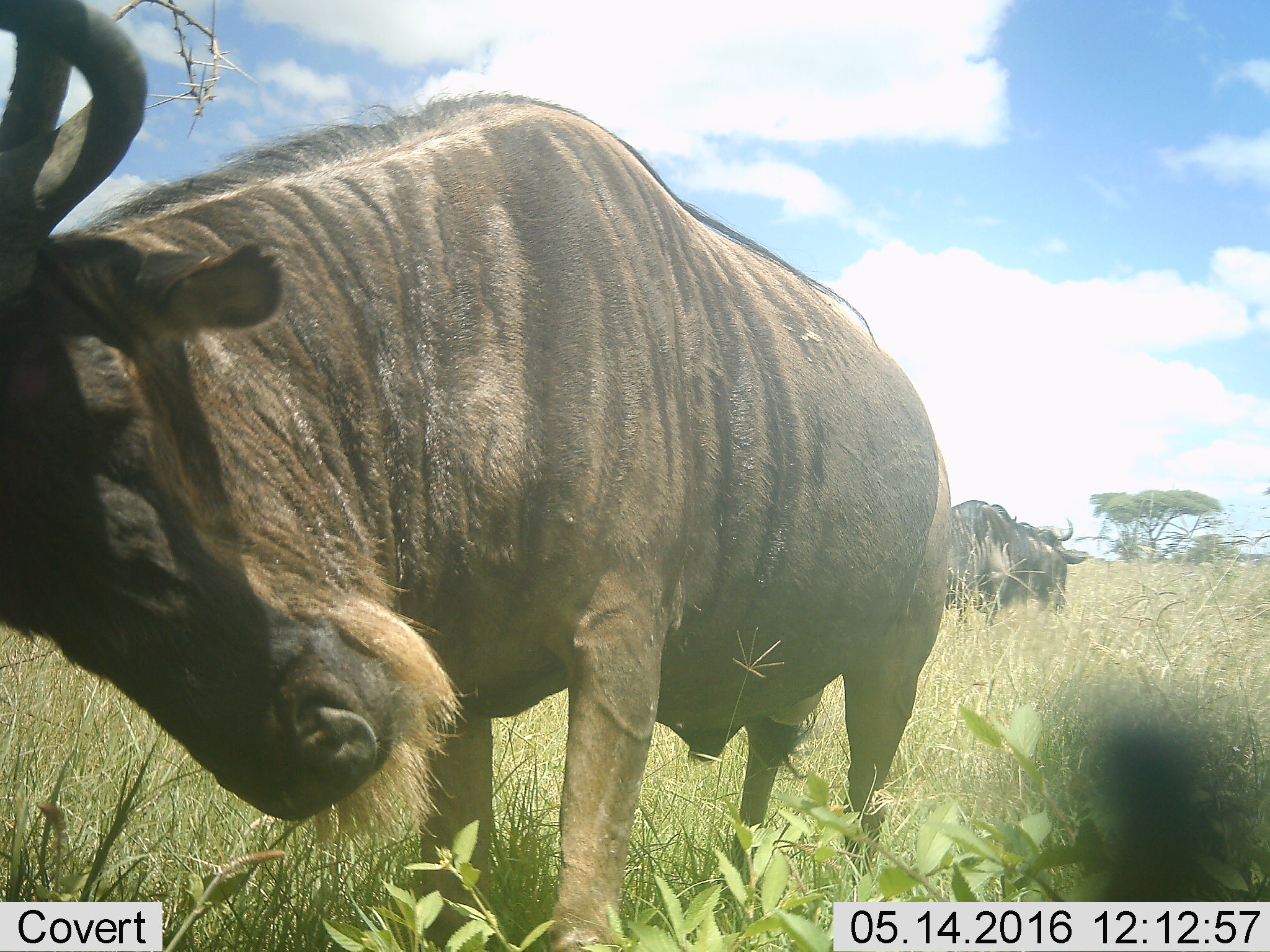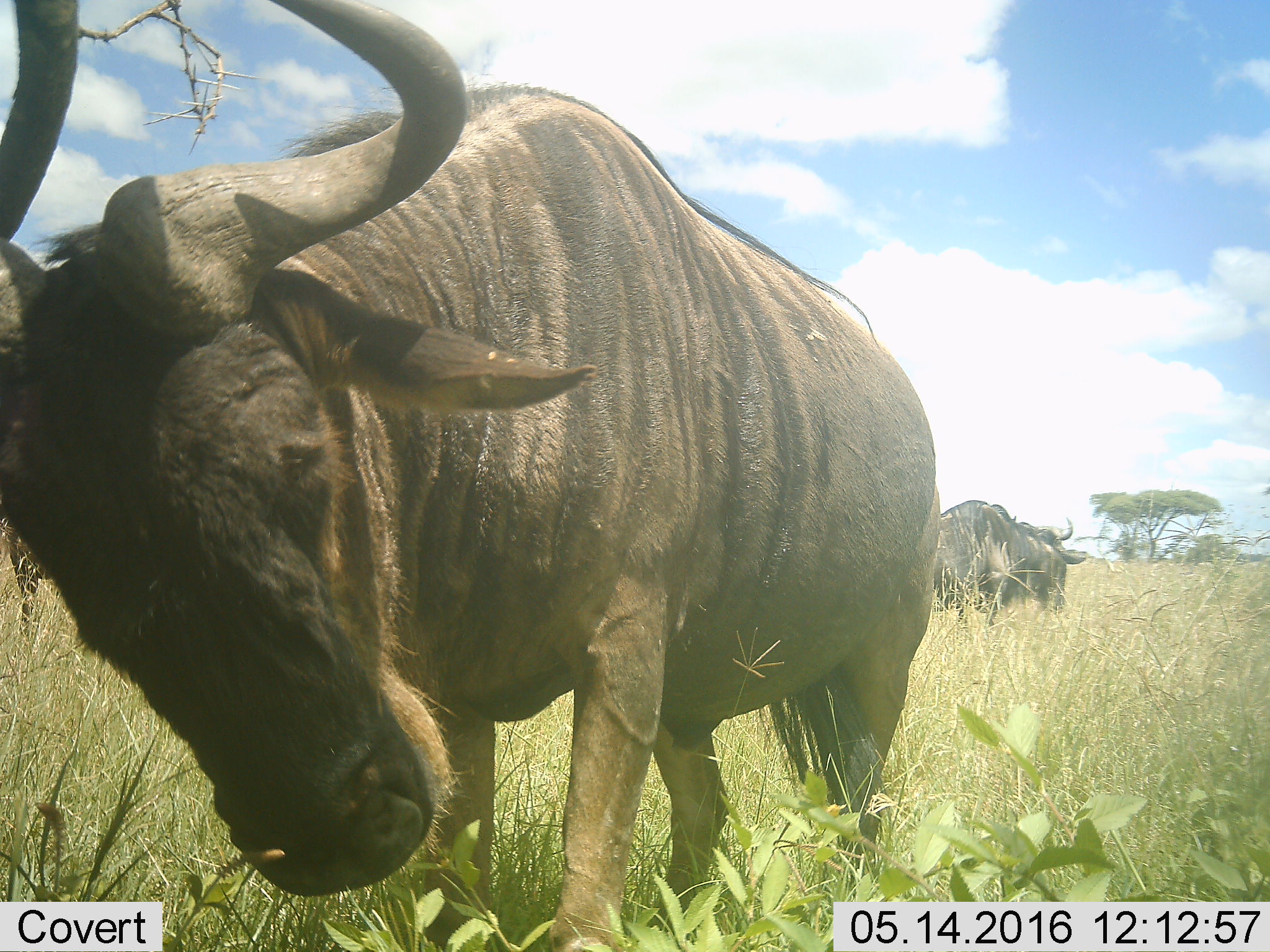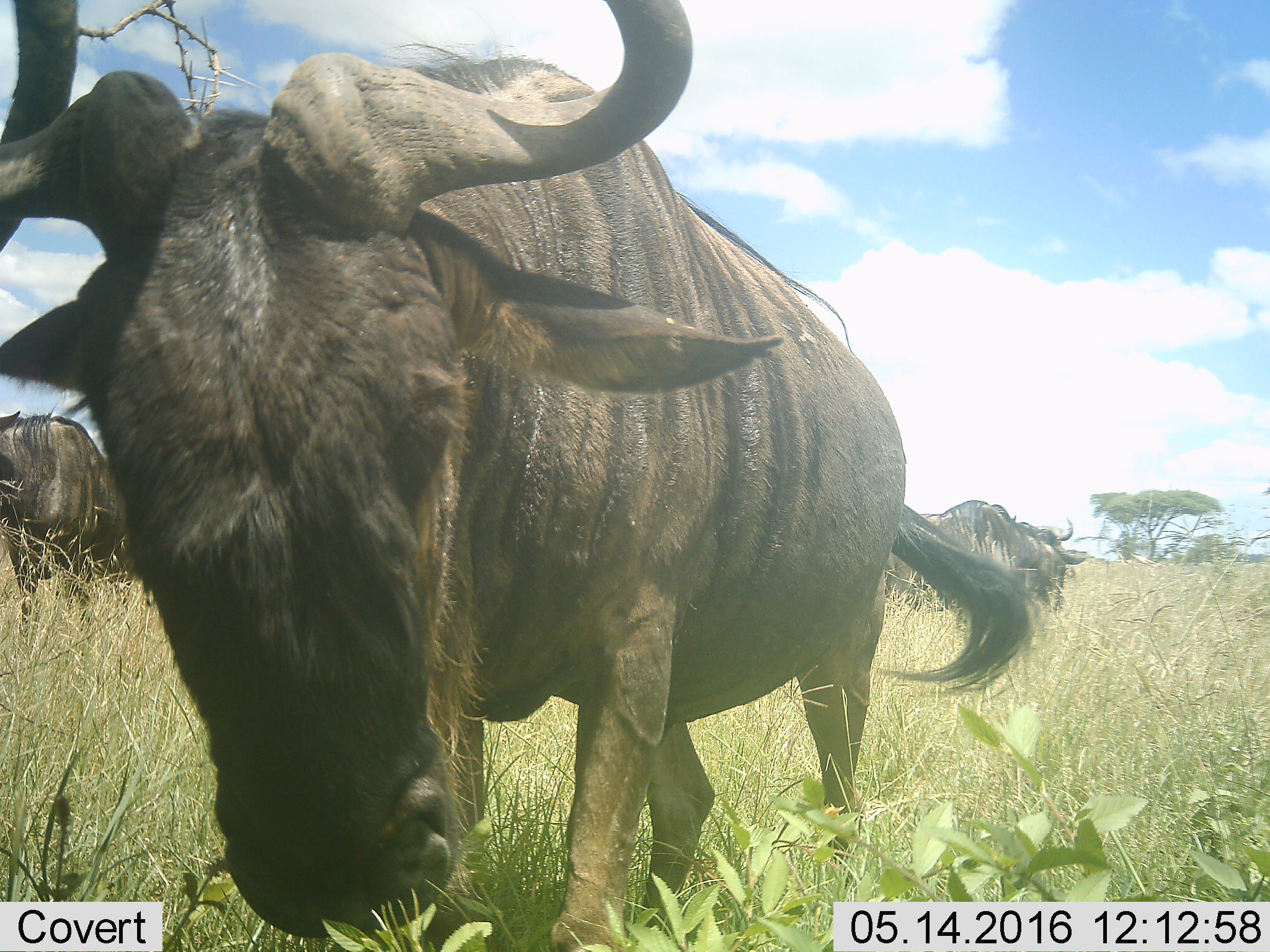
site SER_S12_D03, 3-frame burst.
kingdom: Animalia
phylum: Chordata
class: Mammalia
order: Artiodactyla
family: Bovidae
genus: Connochaetes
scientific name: Connochaetes taurinus taurinus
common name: blue wildebeest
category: wildebeestblue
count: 3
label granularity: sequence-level